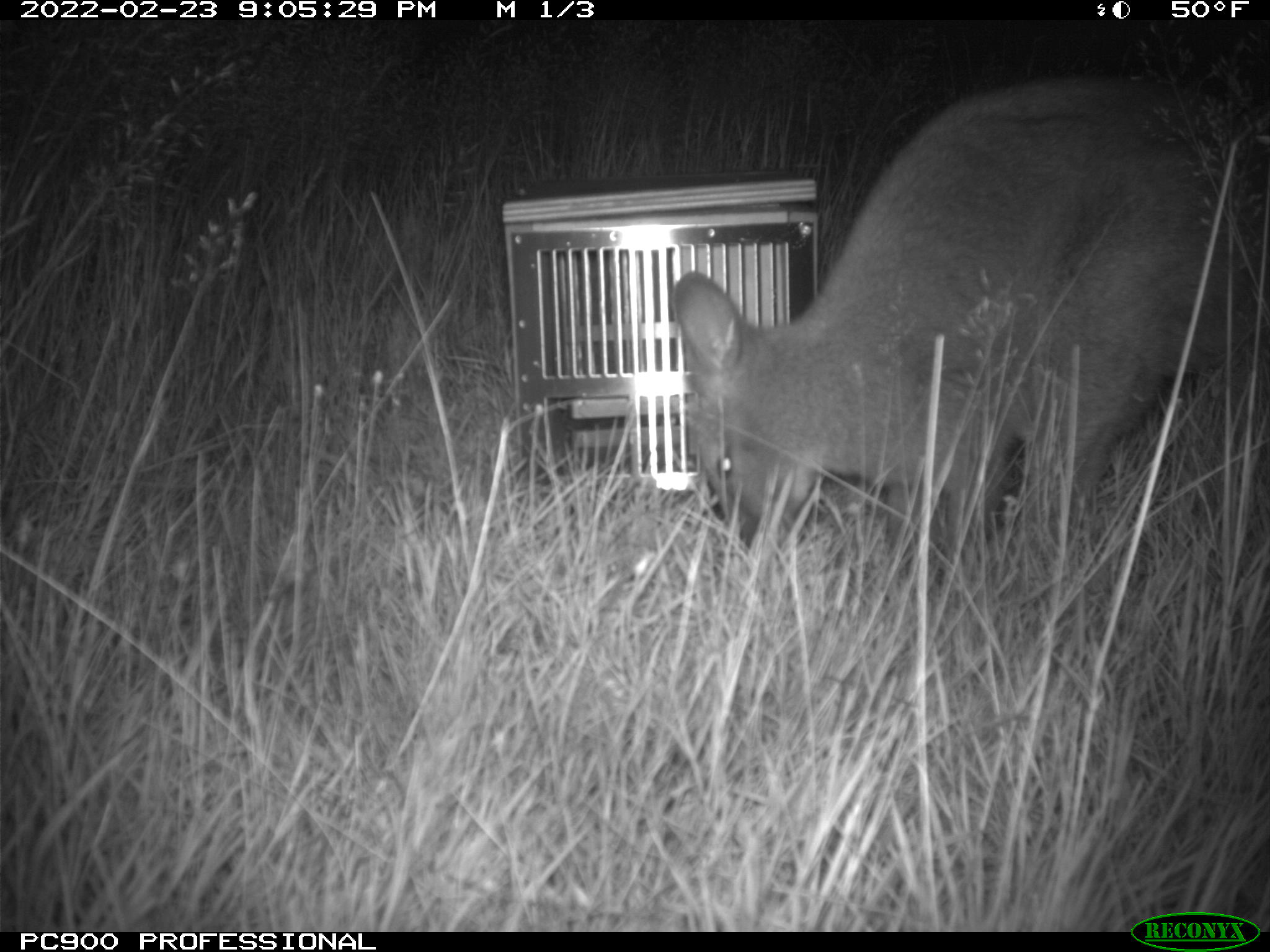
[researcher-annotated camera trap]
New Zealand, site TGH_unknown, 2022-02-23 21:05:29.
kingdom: Animalia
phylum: Chordata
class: Mammalia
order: Diprotodontia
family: Macropodidae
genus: Notamacropus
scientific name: Notamacropus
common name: wallaby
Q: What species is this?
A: Wallaby (Notamacropus).